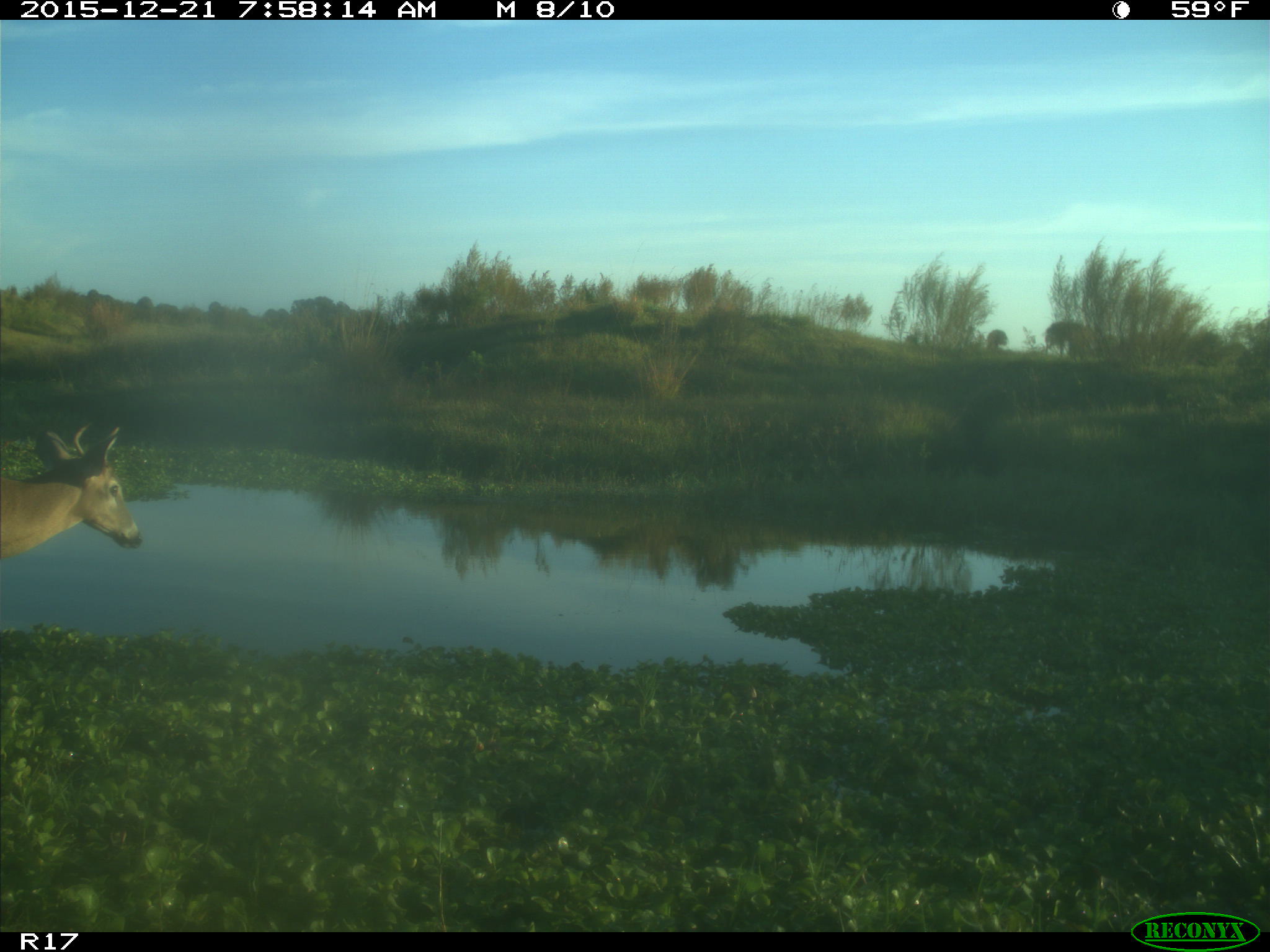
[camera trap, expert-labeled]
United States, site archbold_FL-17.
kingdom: Animalia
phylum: Chordata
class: Mammalia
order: Artiodactyla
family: Cervidae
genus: Odocoileus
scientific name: Odocoileus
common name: deer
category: unidentified deer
Unidentified deer (deer) (Odocoileus).